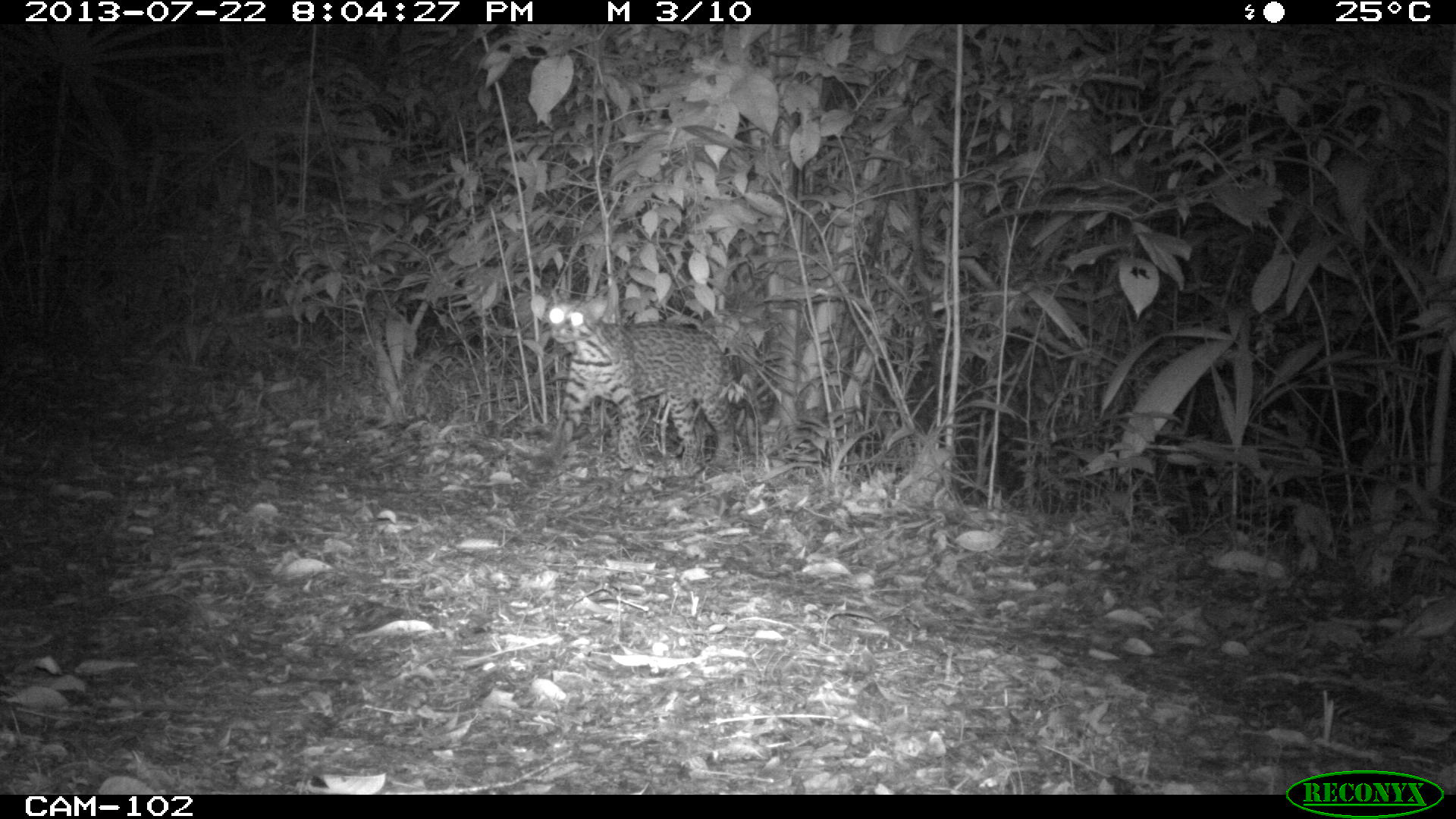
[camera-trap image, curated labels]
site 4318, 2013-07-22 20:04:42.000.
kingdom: Animalia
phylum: Chordata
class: Mammalia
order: Carnivora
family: Felidae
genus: Leopardus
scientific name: Leopardus pardalis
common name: ocelot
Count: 1.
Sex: male.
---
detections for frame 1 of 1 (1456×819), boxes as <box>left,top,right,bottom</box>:
leopardus pardalis: <box>530,293,735,472</box>